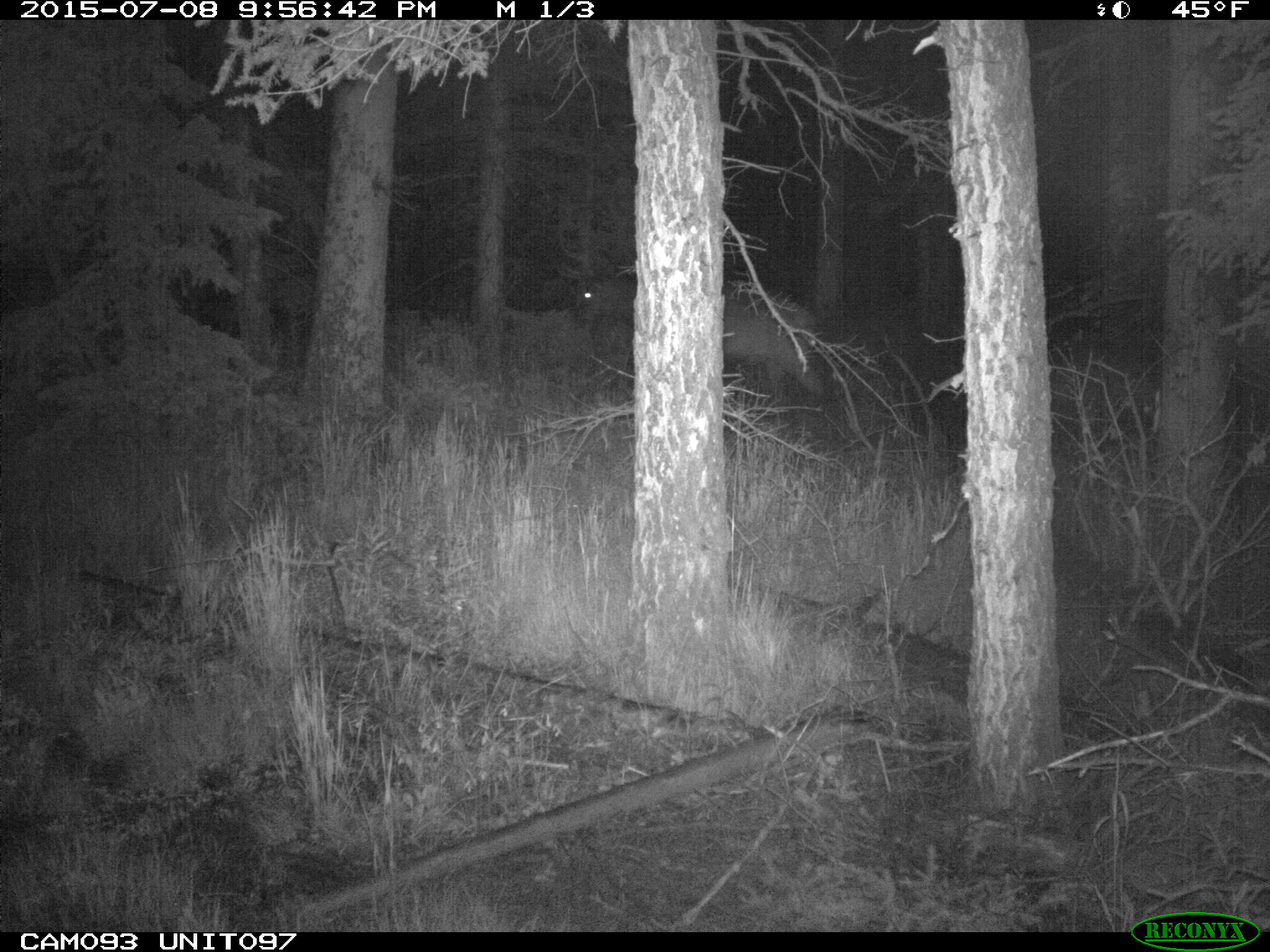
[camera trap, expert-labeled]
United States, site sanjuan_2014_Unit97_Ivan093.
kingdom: Animalia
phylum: Chordata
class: Mammalia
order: Artiodactyla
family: Cervidae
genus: Cervus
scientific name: Cervus elaphus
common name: red deer